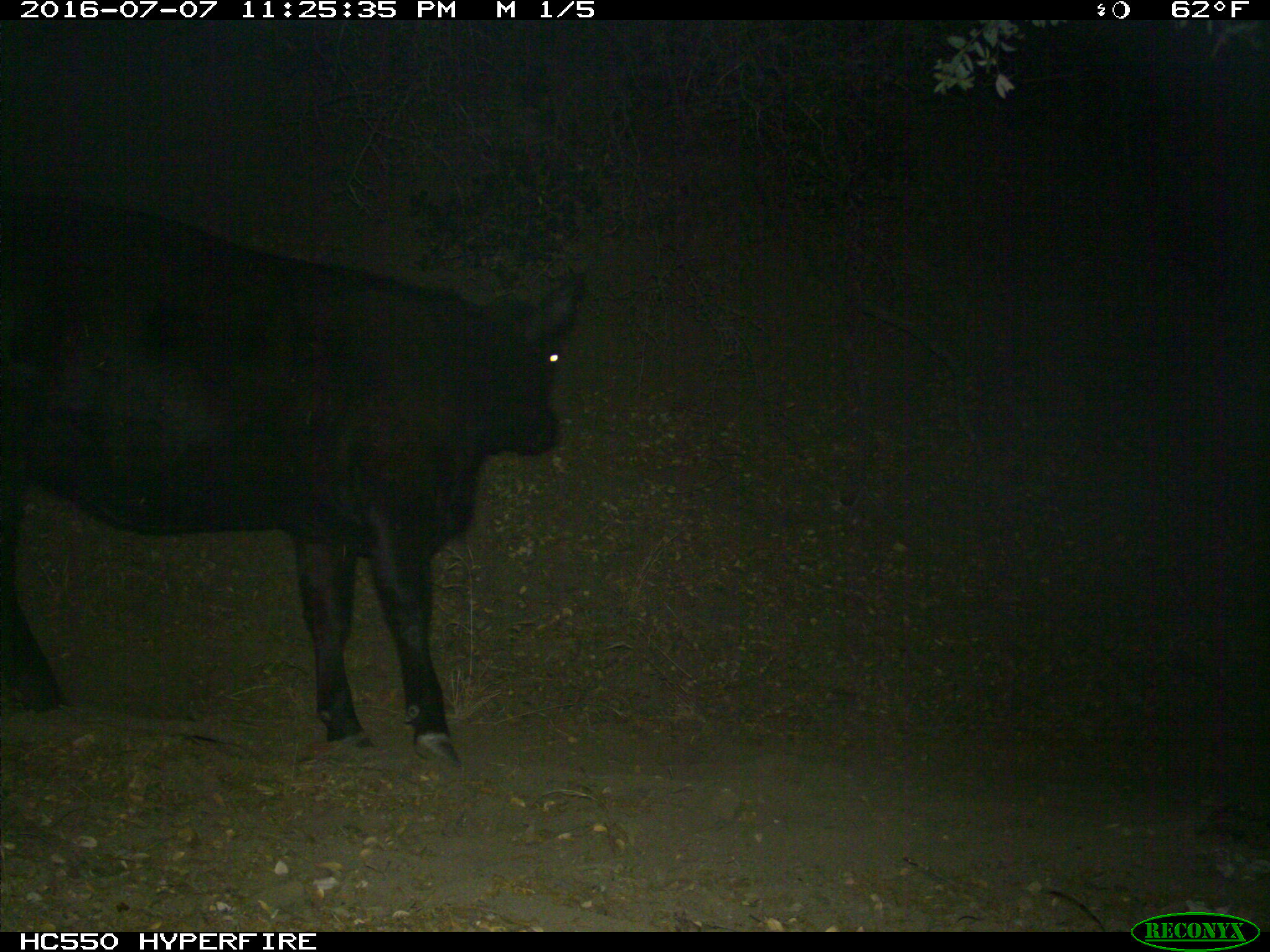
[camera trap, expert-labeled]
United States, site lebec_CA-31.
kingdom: Animalia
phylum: Chordata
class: Mammalia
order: Artiodactyla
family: Bovidae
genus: Bos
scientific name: Bos taurus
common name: domestic cow